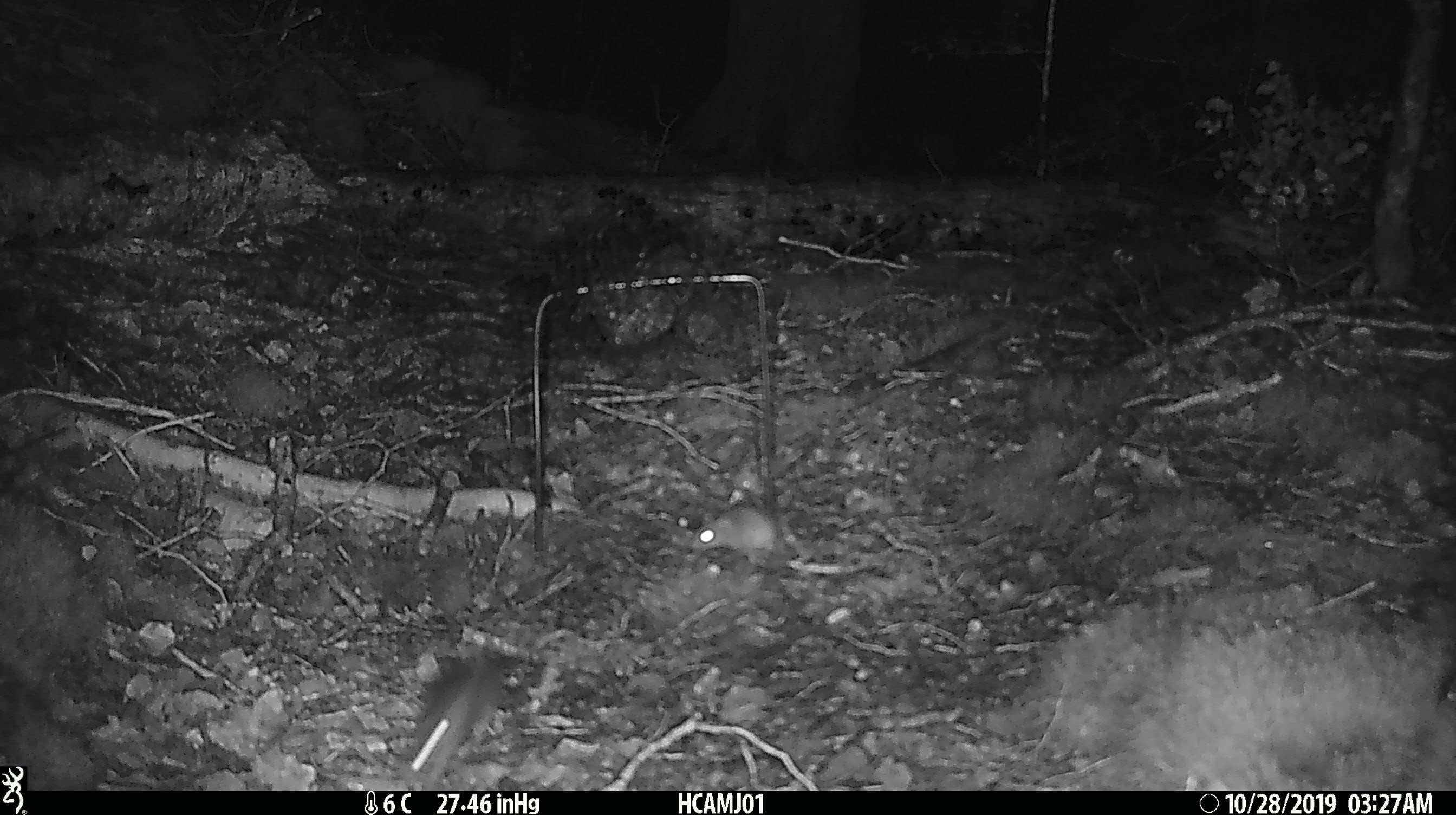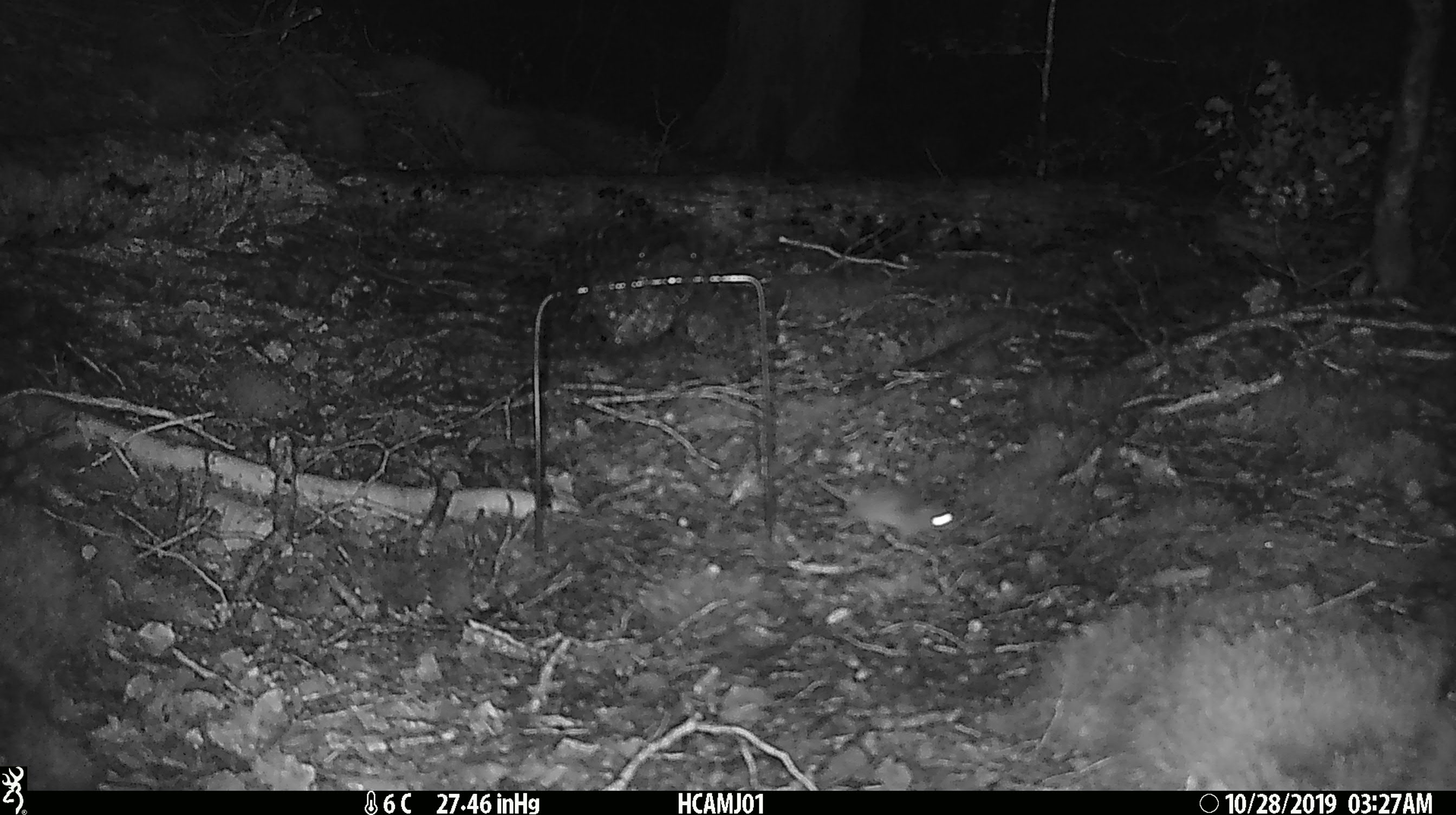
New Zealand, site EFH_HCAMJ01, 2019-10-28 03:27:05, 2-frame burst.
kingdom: Animalia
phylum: Chordata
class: Mammalia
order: Rodentia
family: Muridae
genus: Mus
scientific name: Mus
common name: mouse